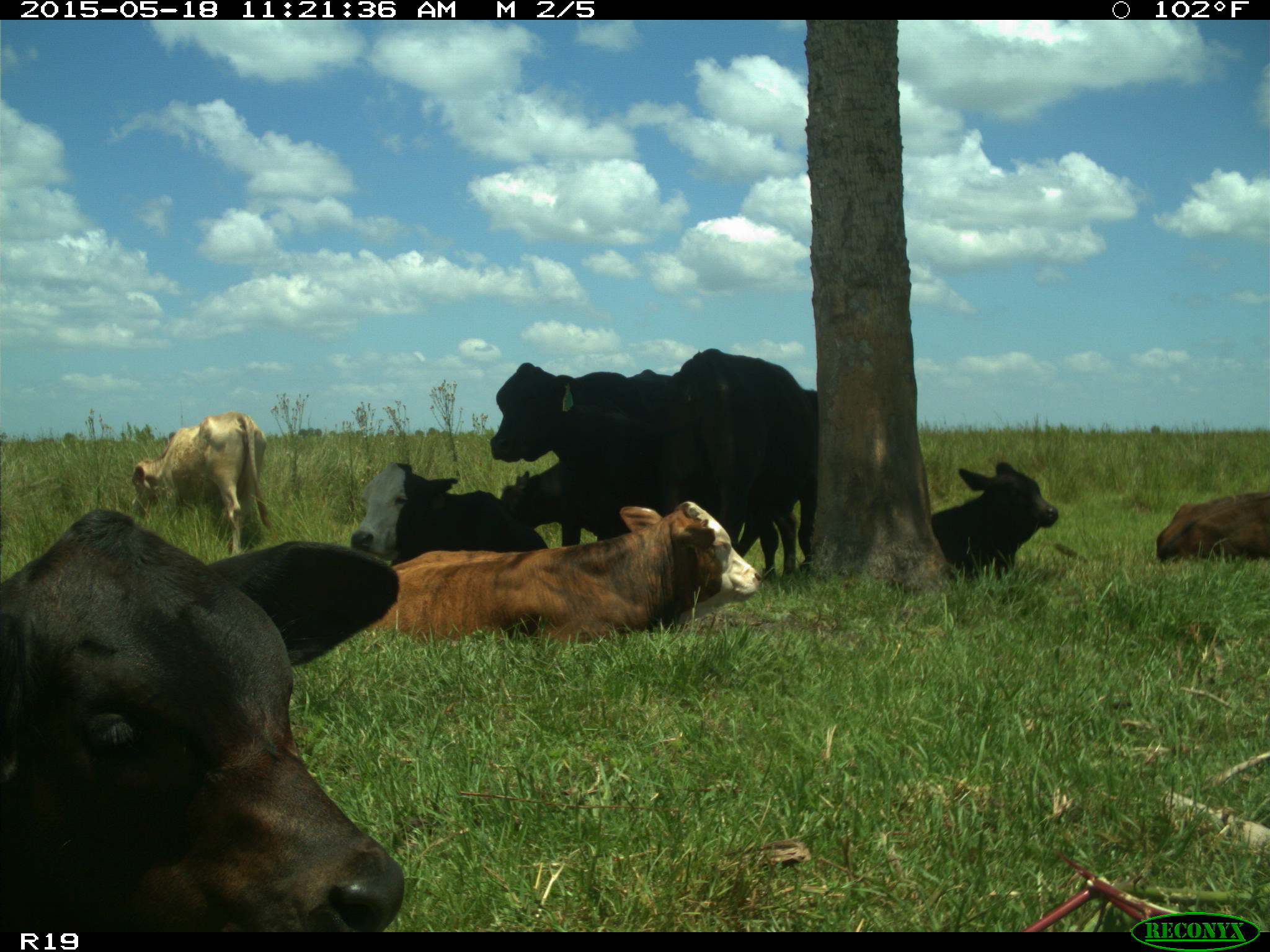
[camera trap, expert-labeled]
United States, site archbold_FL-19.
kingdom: Animalia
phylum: Chordata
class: Mammalia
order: Artiodactyla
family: Bovidae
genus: Bos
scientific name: Bos taurus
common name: domestic cow